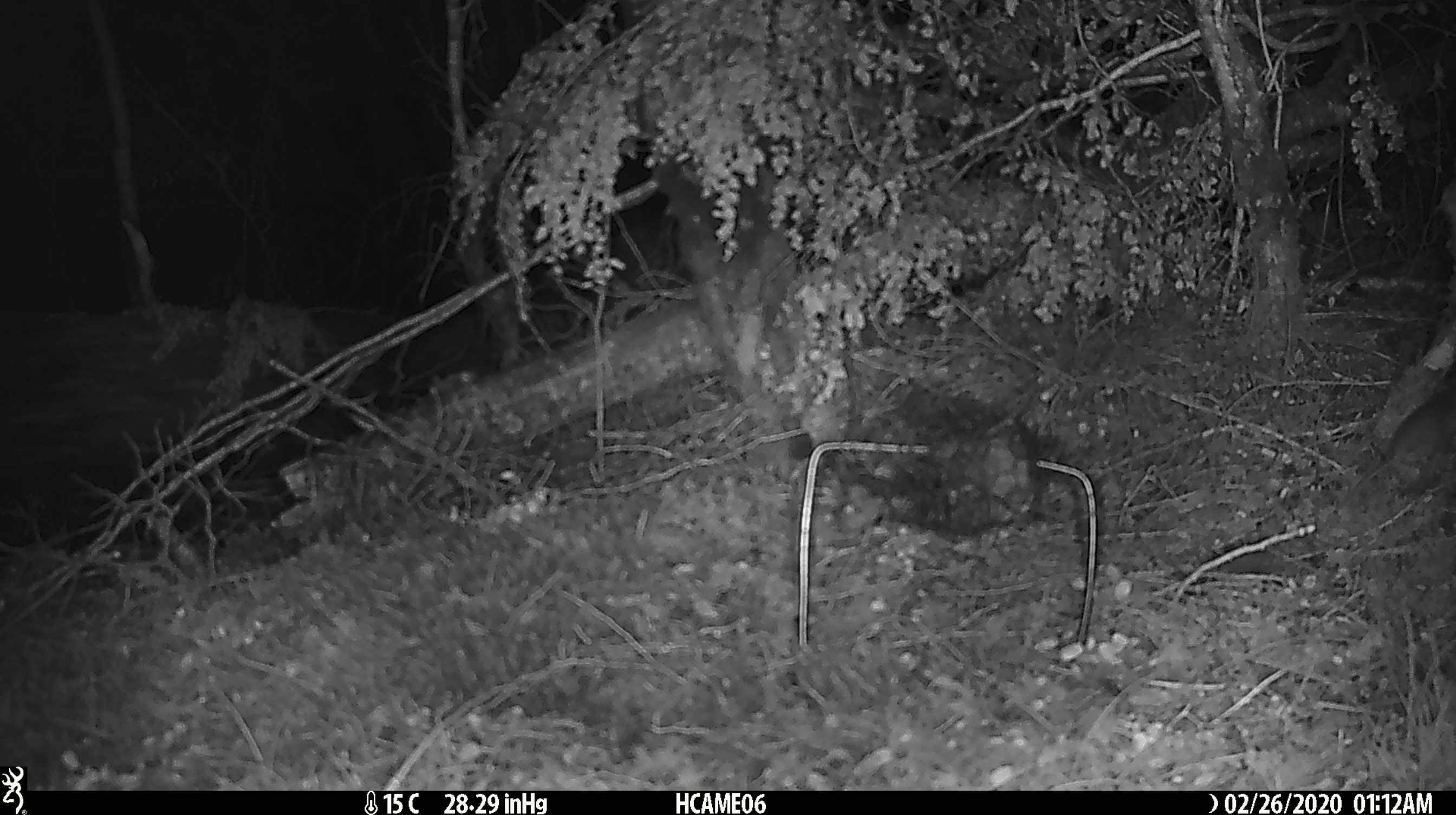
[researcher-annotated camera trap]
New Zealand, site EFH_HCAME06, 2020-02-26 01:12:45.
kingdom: Animalia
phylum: Chordata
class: Mammalia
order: Rodentia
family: Muridae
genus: Mus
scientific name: Mus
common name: mouse